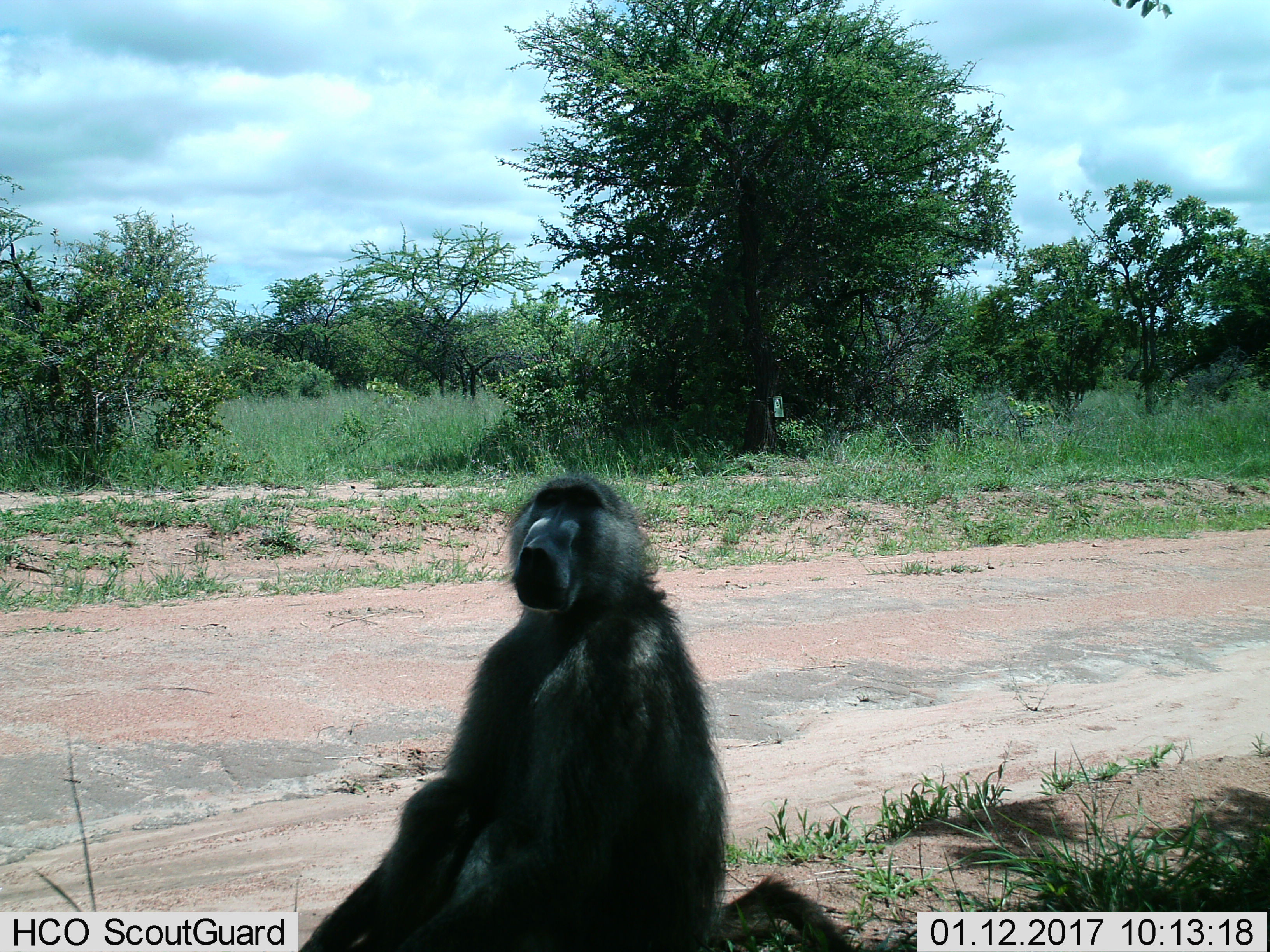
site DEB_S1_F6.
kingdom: Animalia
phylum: Chordata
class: Mammalia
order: Primates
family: Cercopithecidae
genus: Papio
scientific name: Papio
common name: baboon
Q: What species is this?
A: Baboon (Papio).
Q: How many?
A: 1.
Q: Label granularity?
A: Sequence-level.